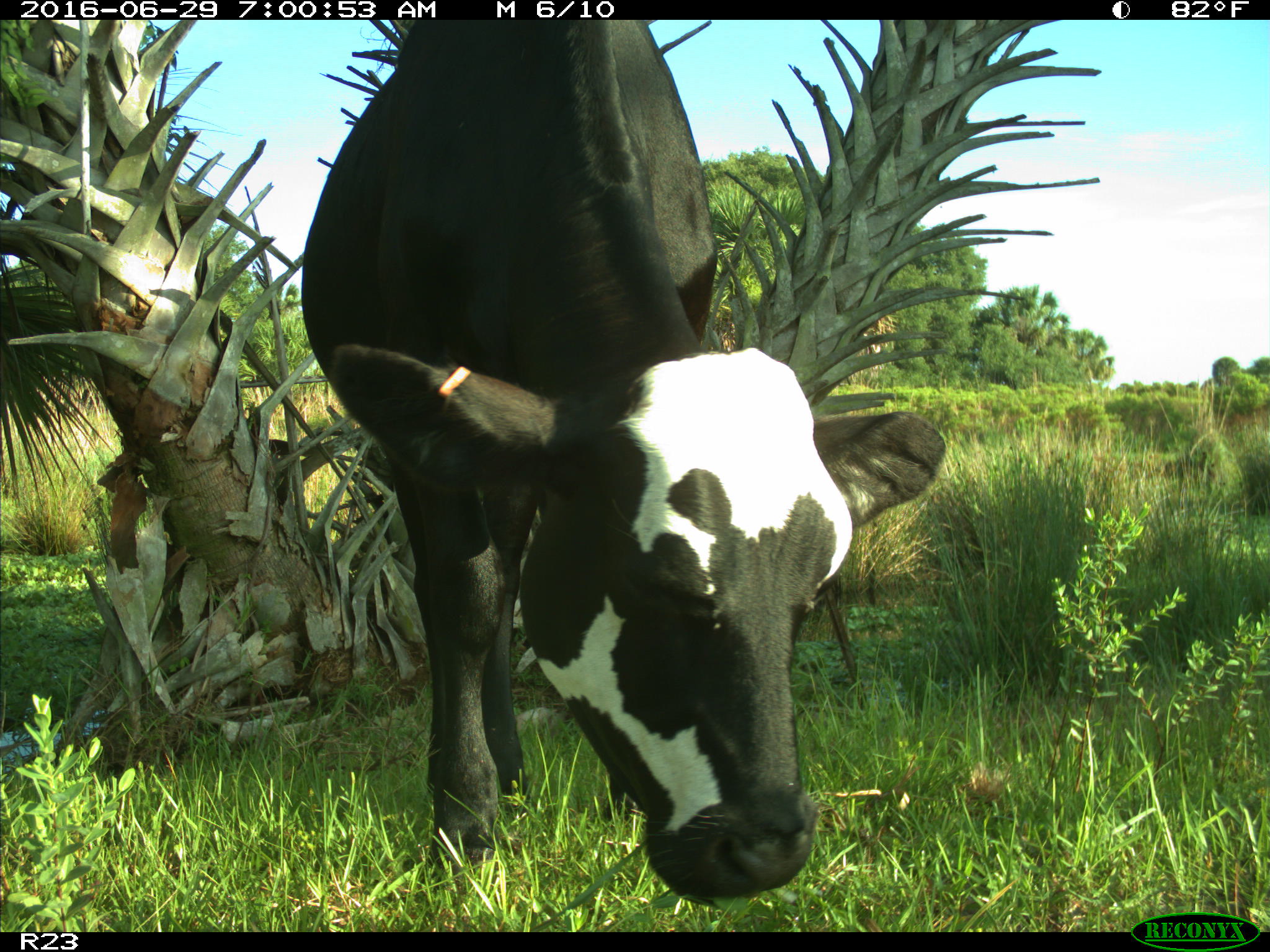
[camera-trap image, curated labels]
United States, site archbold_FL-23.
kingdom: Animalia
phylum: Chordata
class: Mammalia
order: Artiodactyla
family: Bovidae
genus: Bos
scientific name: Bos taurus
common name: domestic cow